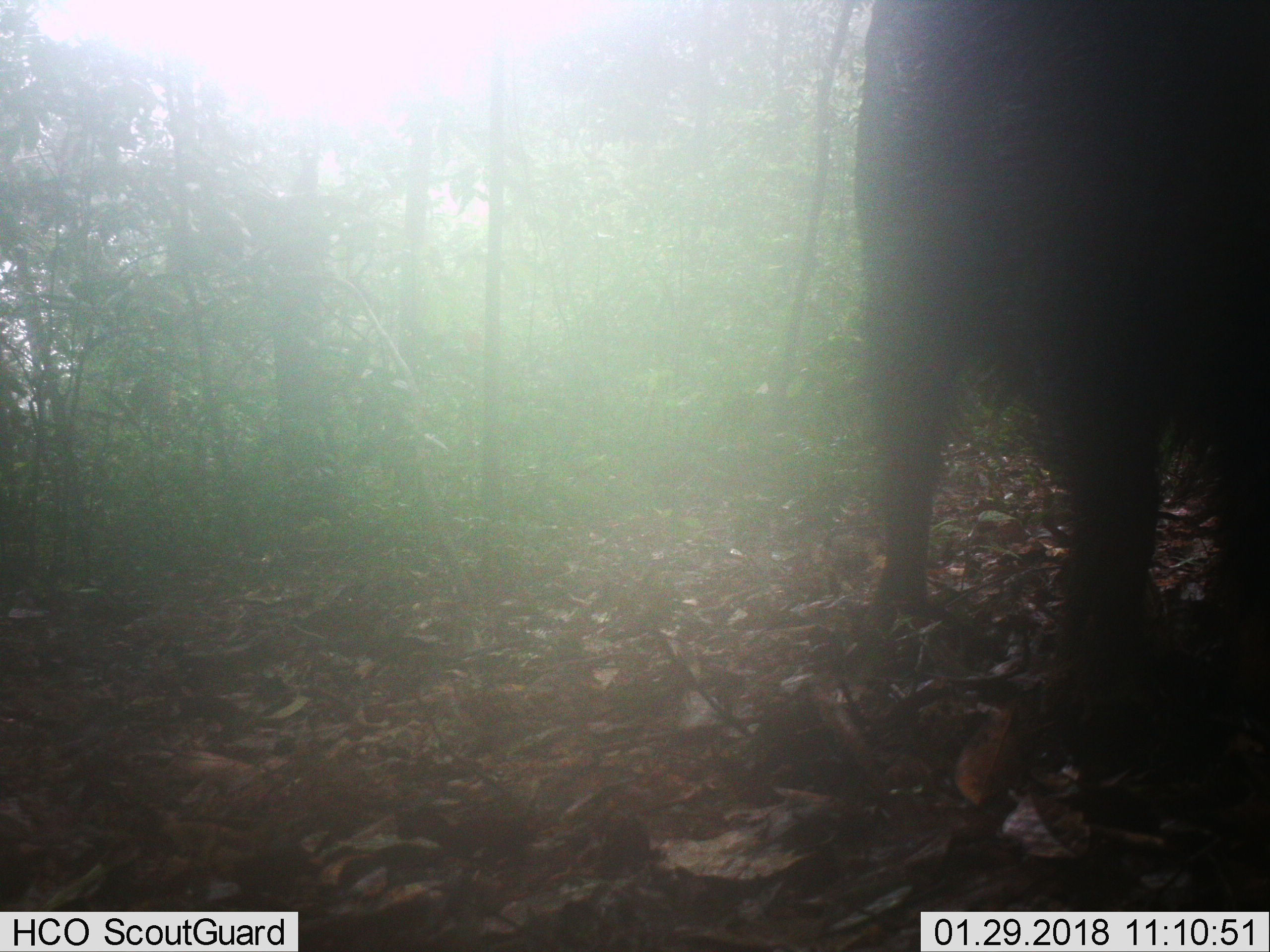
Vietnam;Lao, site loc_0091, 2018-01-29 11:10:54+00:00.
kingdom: Animalia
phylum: Chordata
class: Mammalia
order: Artiodactyla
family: Suidae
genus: Sus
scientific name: Sus scrofa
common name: eurasian wild pig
Eurasian wild pig (Sus scrofa). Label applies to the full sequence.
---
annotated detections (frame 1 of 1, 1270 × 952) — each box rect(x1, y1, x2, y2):
eurasian wild pig: rect(850, 1, 1270, 783)